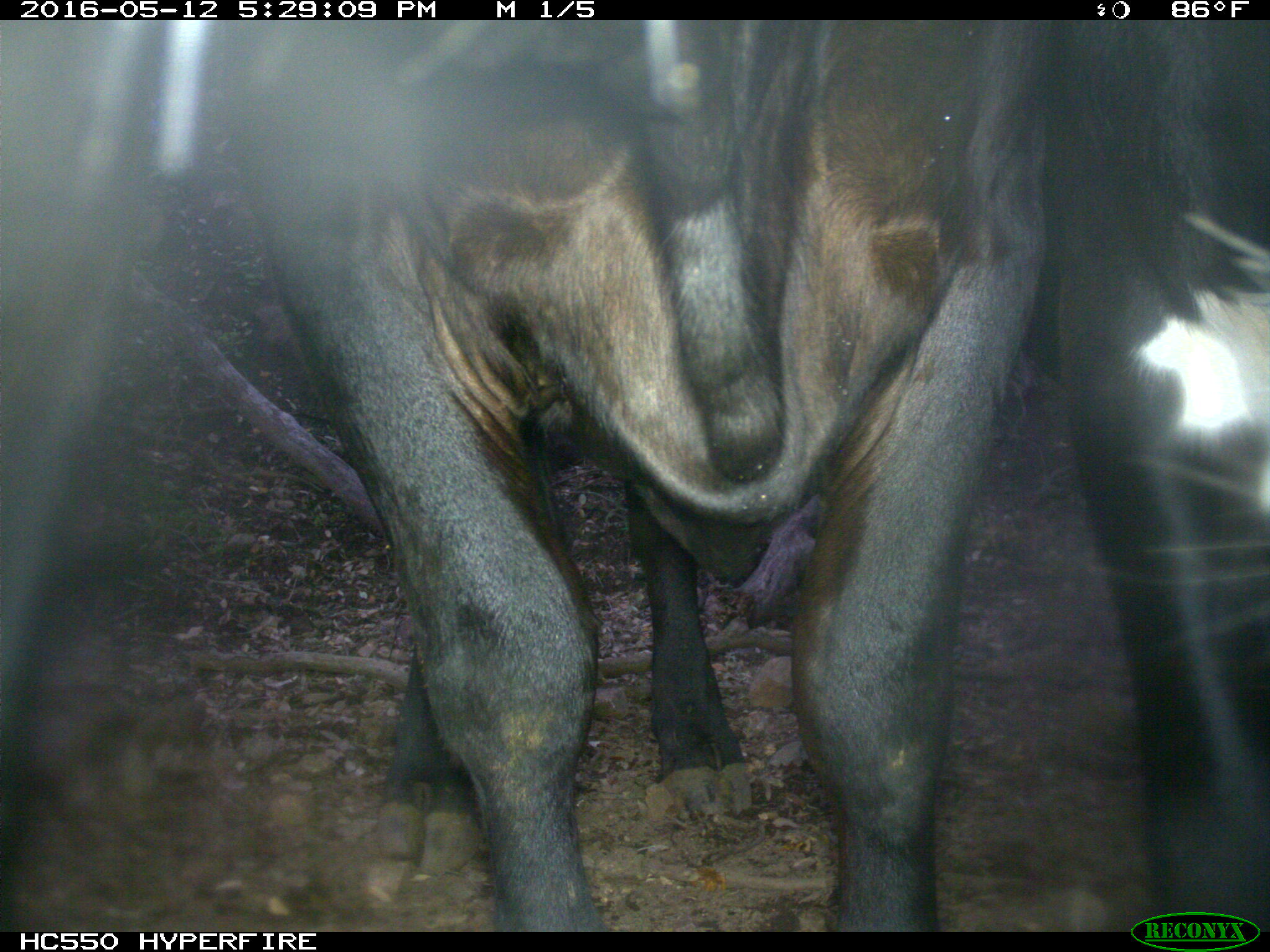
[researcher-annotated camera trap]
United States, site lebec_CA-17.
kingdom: Animalia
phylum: Chordata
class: Mammalia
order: Artiodactyla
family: Bovidae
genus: Bos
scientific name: Bos taurus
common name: domestic cow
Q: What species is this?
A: Bos taurus (domestic cow).